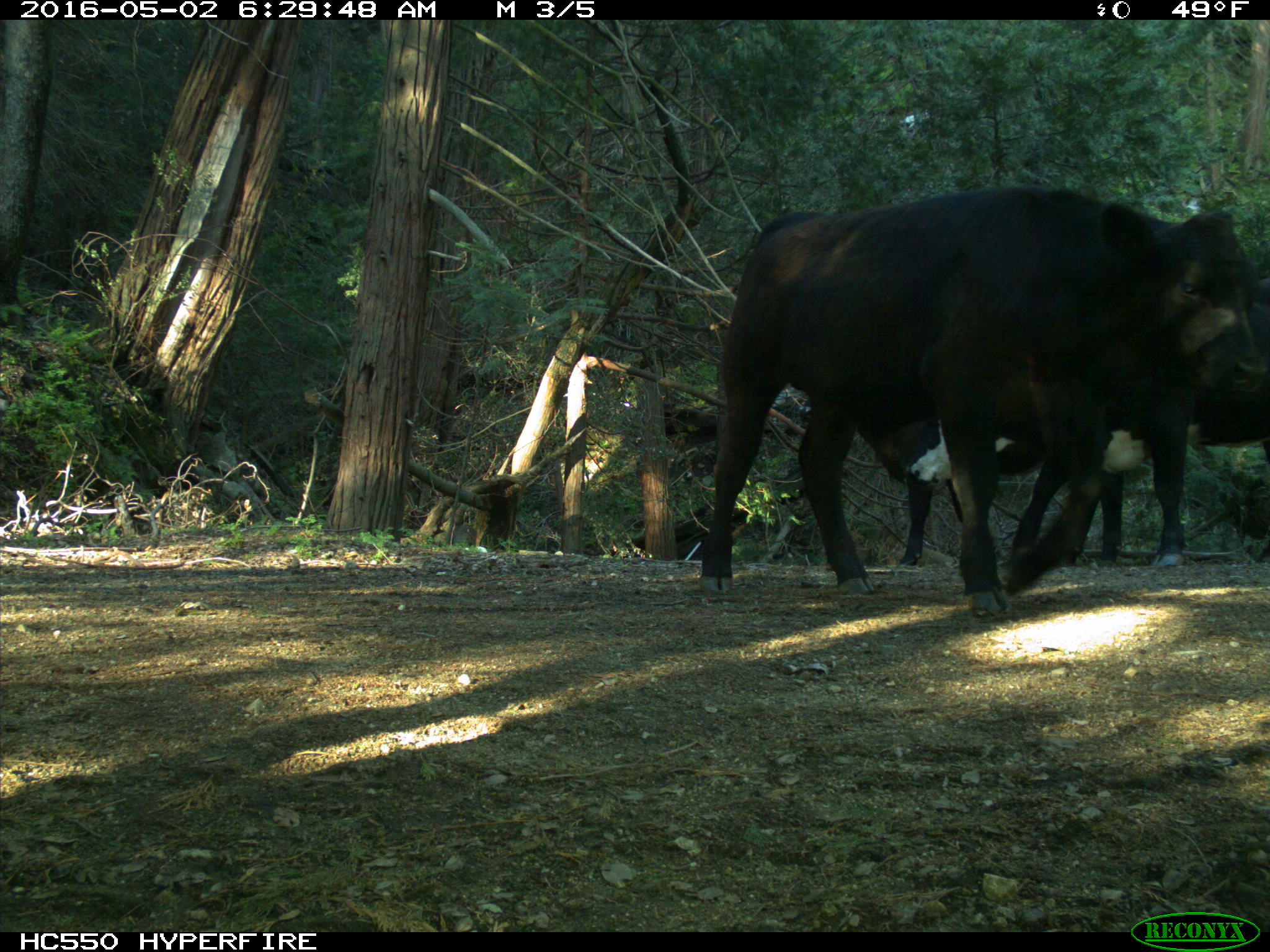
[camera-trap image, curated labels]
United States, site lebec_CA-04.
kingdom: Animalia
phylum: Chordata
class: Mammalia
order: Artiodactyla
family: Bovidae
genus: Bos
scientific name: Bos taurus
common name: domestic cow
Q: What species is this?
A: Bos taurus (domestic cow).